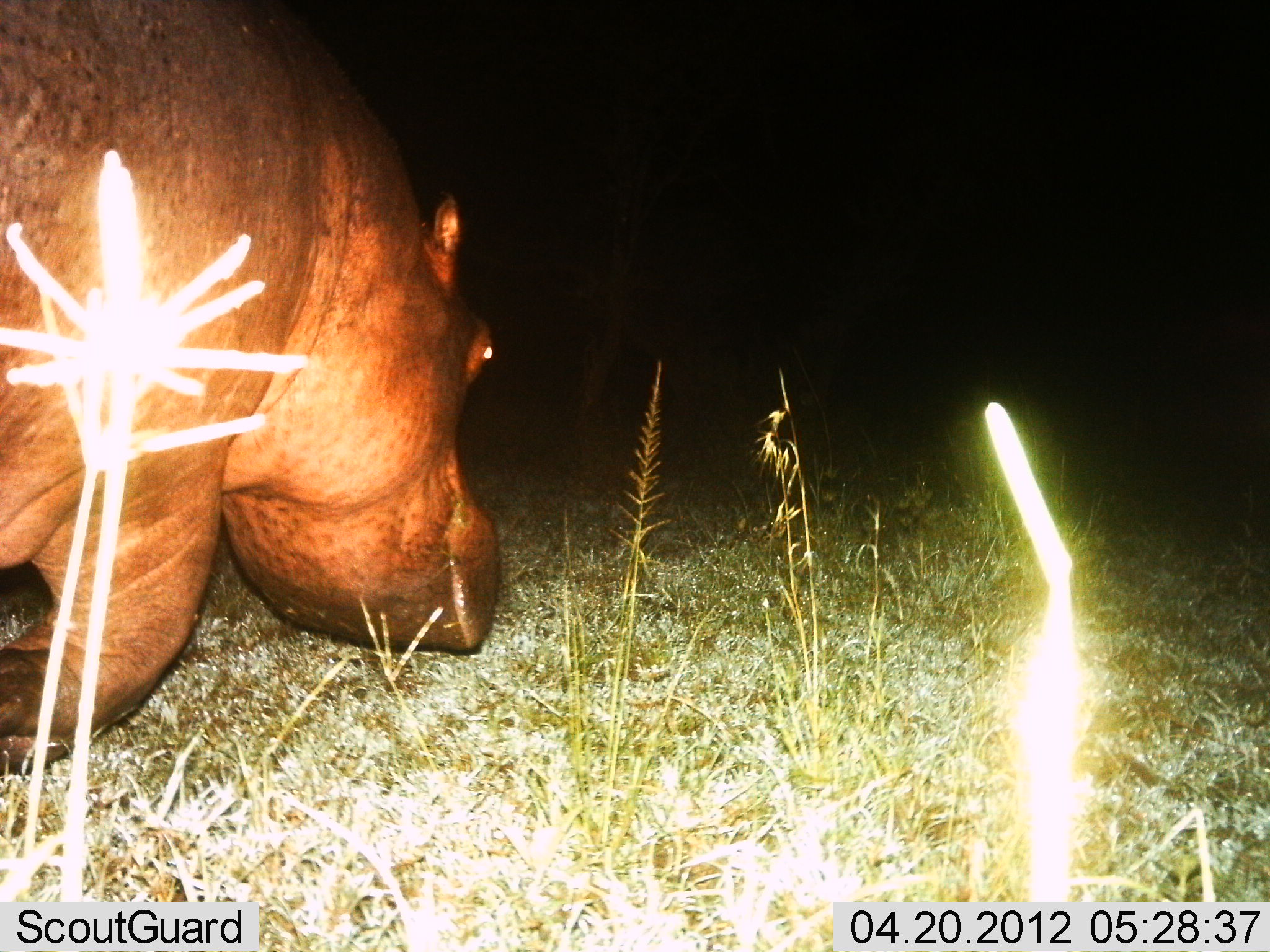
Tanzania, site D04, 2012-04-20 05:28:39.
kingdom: Animalia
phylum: Chordata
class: Mammalia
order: Artiodactyla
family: Hippopotamidae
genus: Hippopotamus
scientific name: Hippopotamus amphibius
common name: hippopotamus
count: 1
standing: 12%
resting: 0%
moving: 71%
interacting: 0%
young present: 0%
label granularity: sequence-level